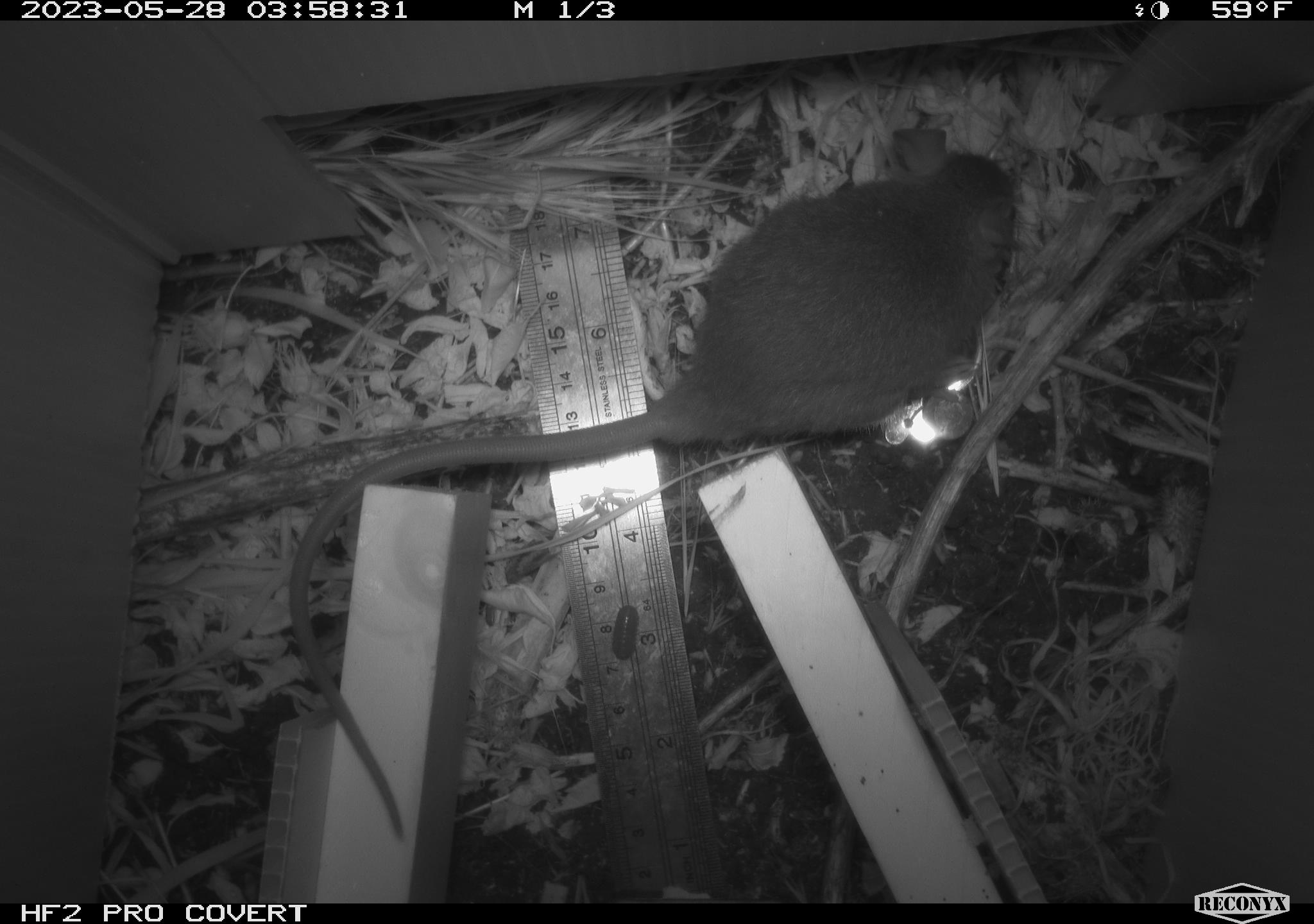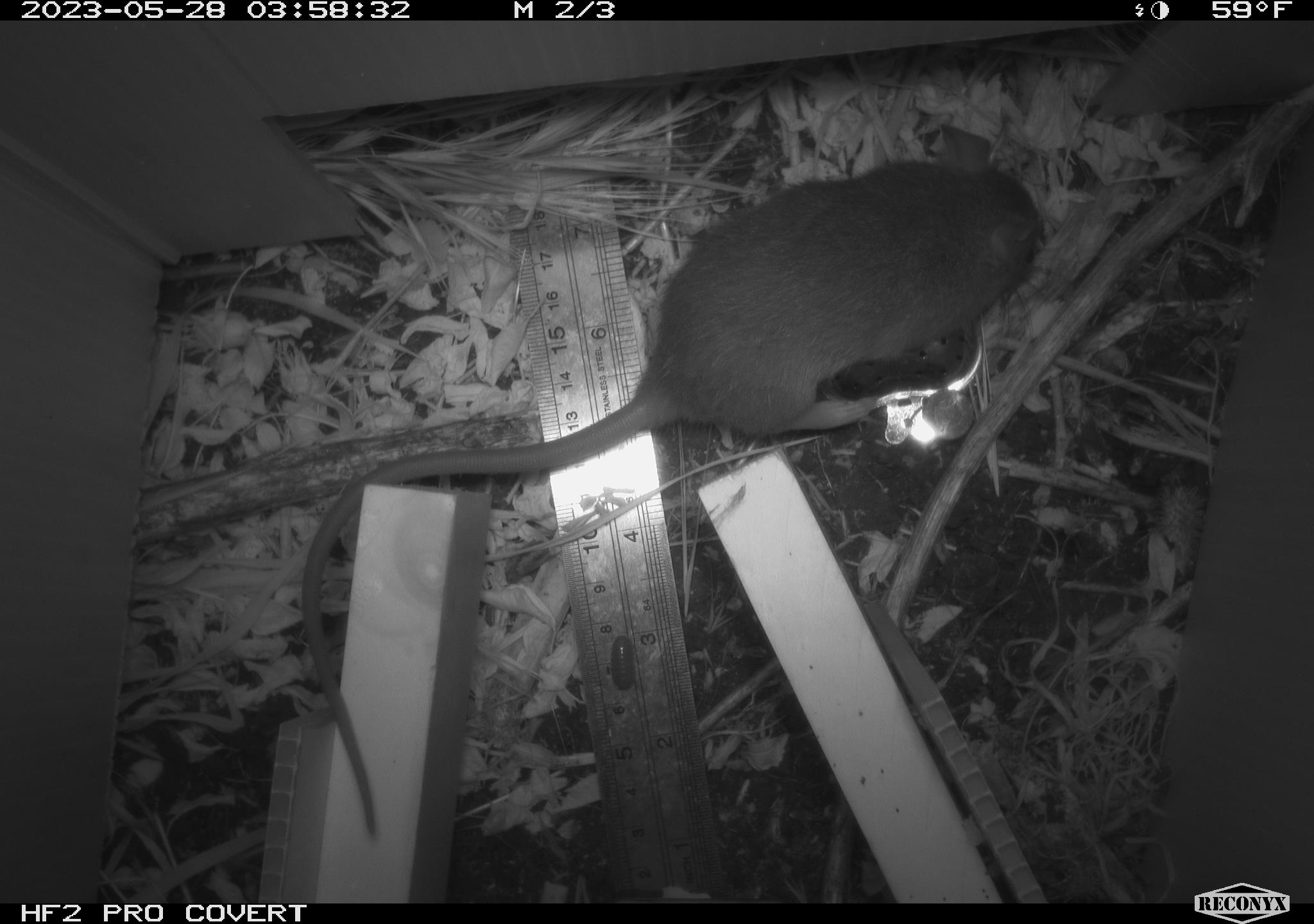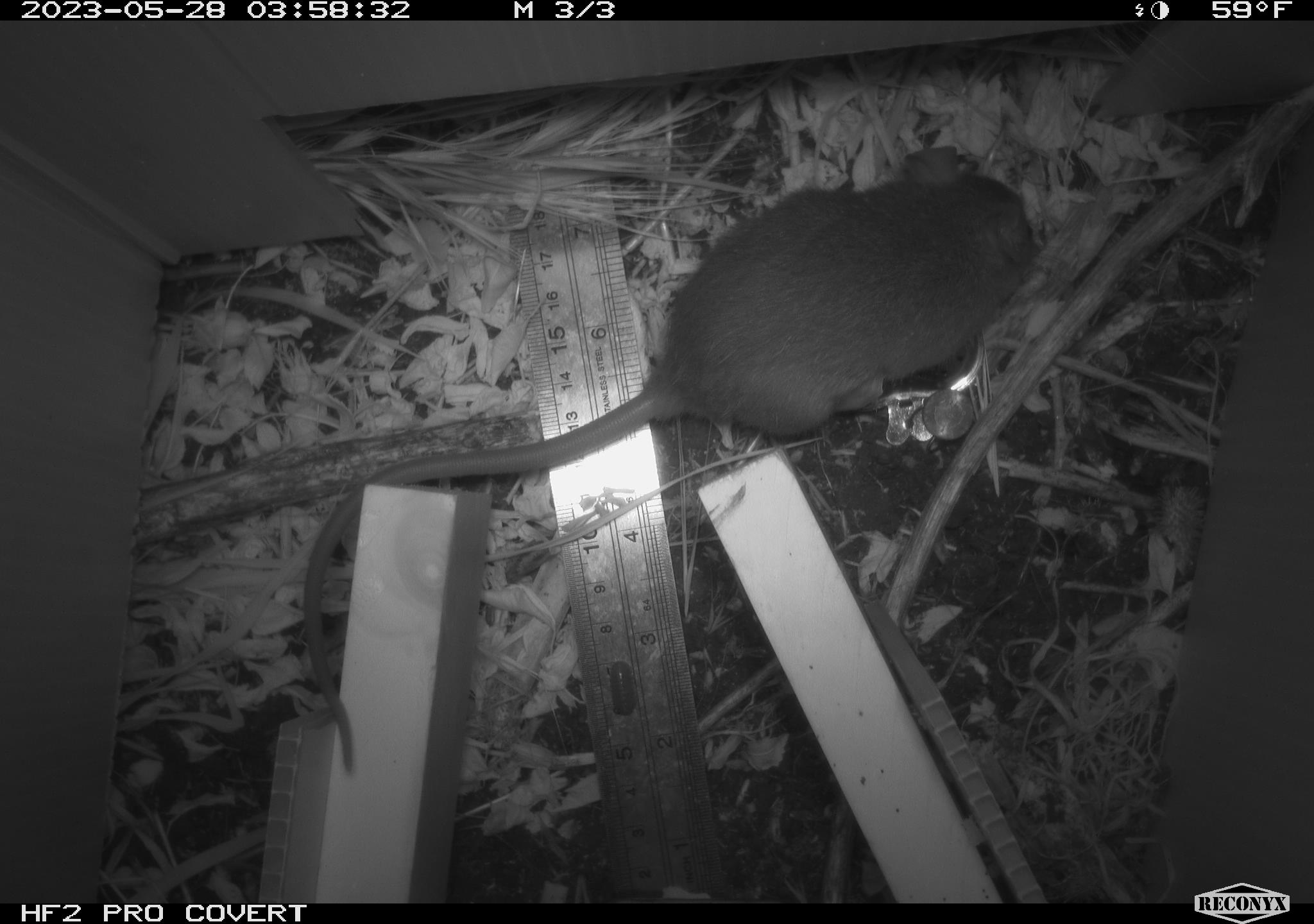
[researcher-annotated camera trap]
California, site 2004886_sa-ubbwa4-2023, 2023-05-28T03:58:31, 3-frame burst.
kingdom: Animalia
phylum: Chordata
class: Mammalia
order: Rodentia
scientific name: Rodentia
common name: mouse species